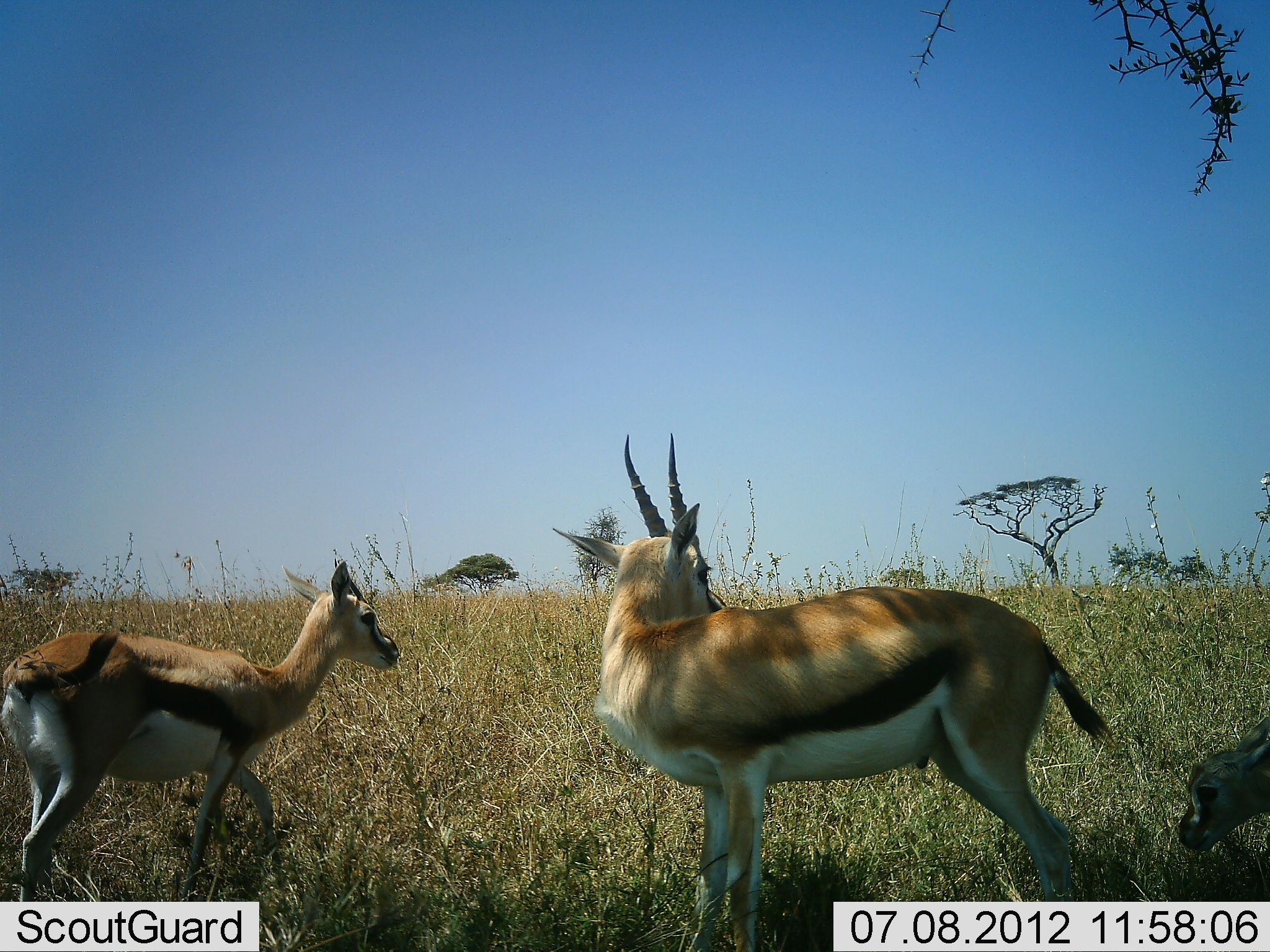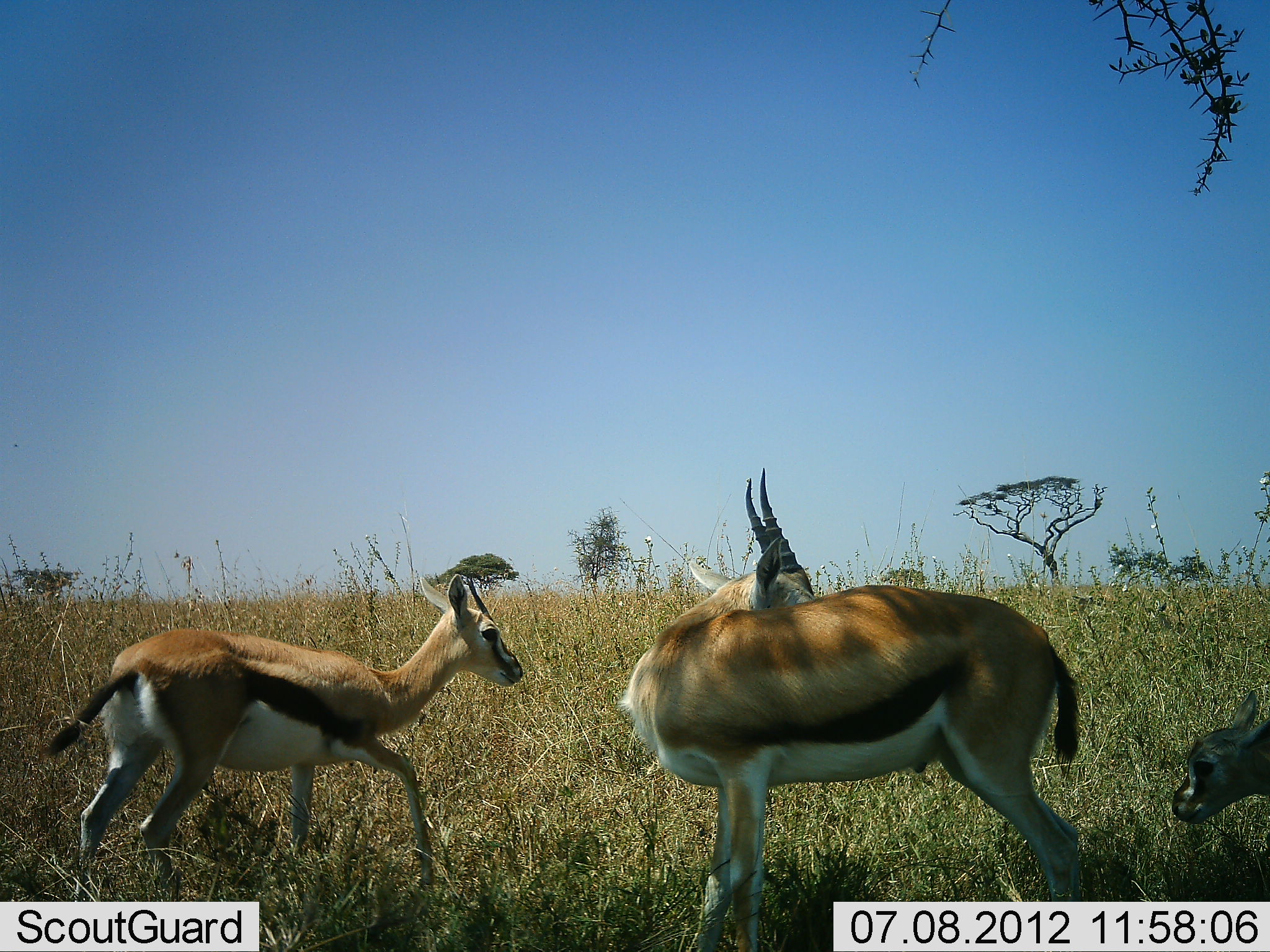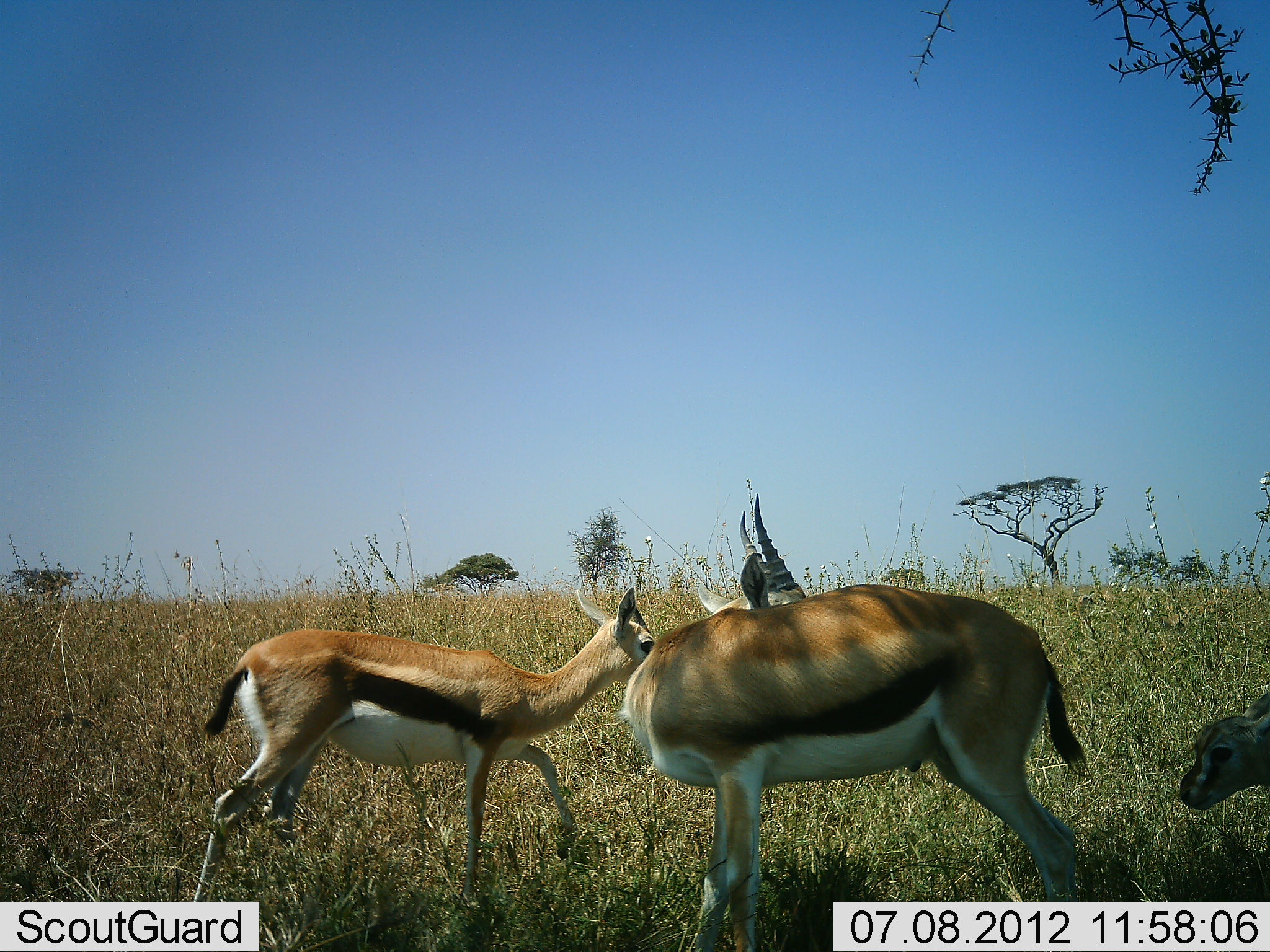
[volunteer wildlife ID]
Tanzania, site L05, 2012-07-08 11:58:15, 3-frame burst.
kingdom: Animalia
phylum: Chordata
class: Mammalia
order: Artiodactyla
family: Bovidae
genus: Eudorcas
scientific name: Eudorcas thomsonii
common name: thomson's gazelle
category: gazellethomsons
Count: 3.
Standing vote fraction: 80%.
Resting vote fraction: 0%.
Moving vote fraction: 40%.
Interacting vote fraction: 10%.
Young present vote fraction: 40%.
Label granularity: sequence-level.